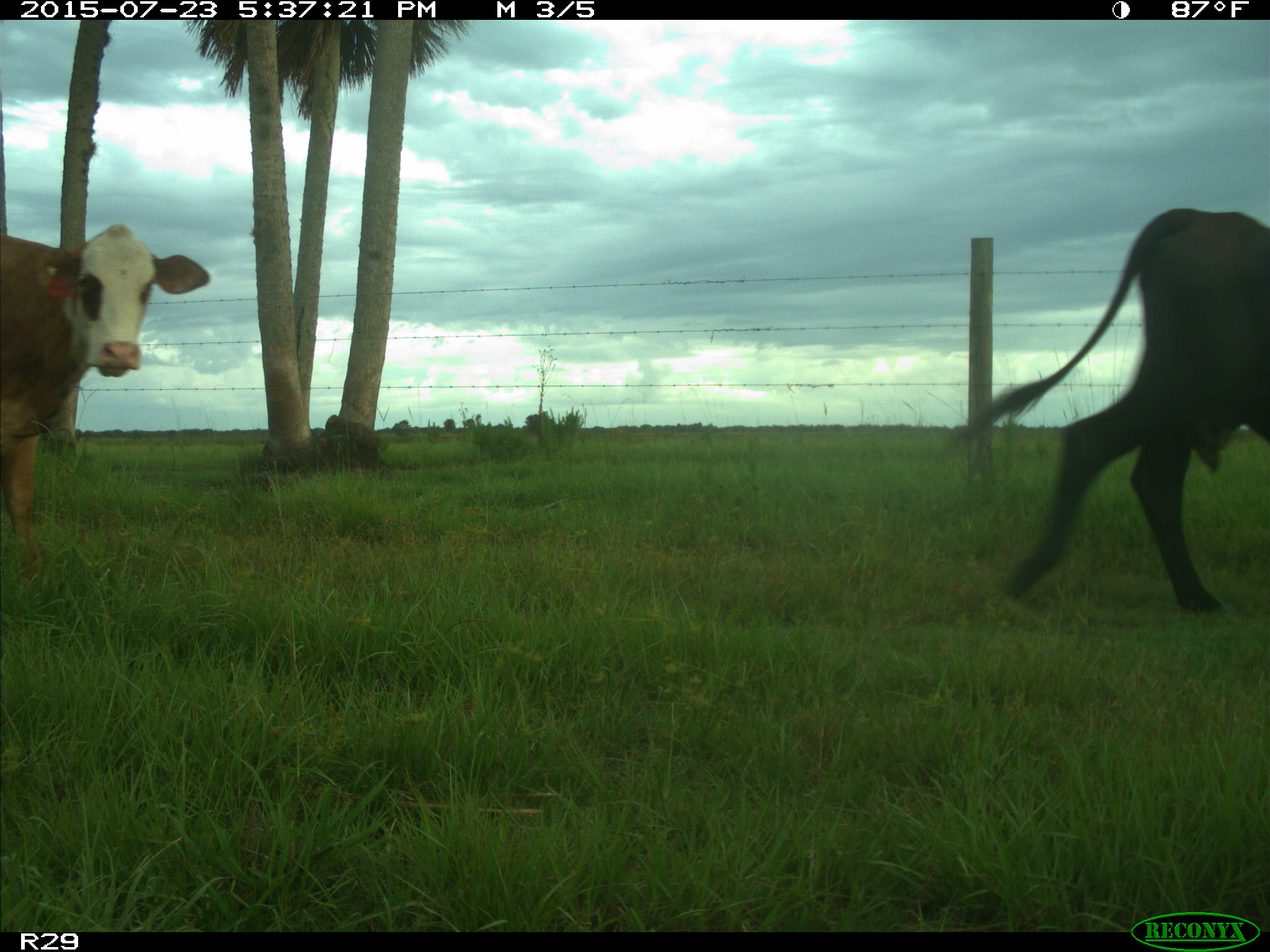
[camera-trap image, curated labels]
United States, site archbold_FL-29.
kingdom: Animalia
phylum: Chordata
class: Mammalia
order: Artiodactyla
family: Bovidae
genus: Bos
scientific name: Bos taurus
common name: domestic cow